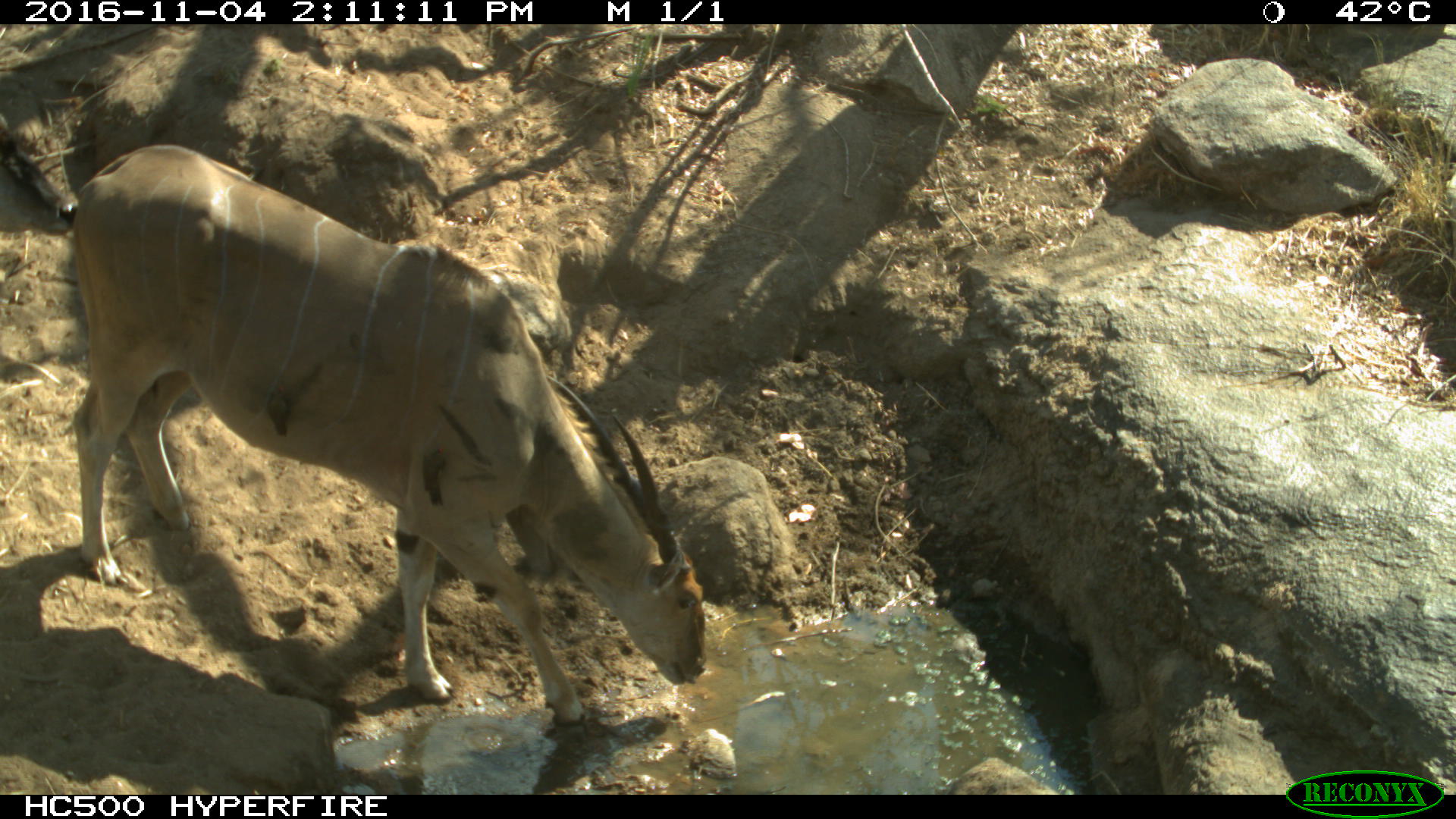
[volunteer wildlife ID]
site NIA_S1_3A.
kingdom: Animalia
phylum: Chordata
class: Mammalia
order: Artiodactyla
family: Bovidae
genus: Tragelaphus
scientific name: Tragelaphus oryx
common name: eland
Eland (Tragelaphus oryx), count 1. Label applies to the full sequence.